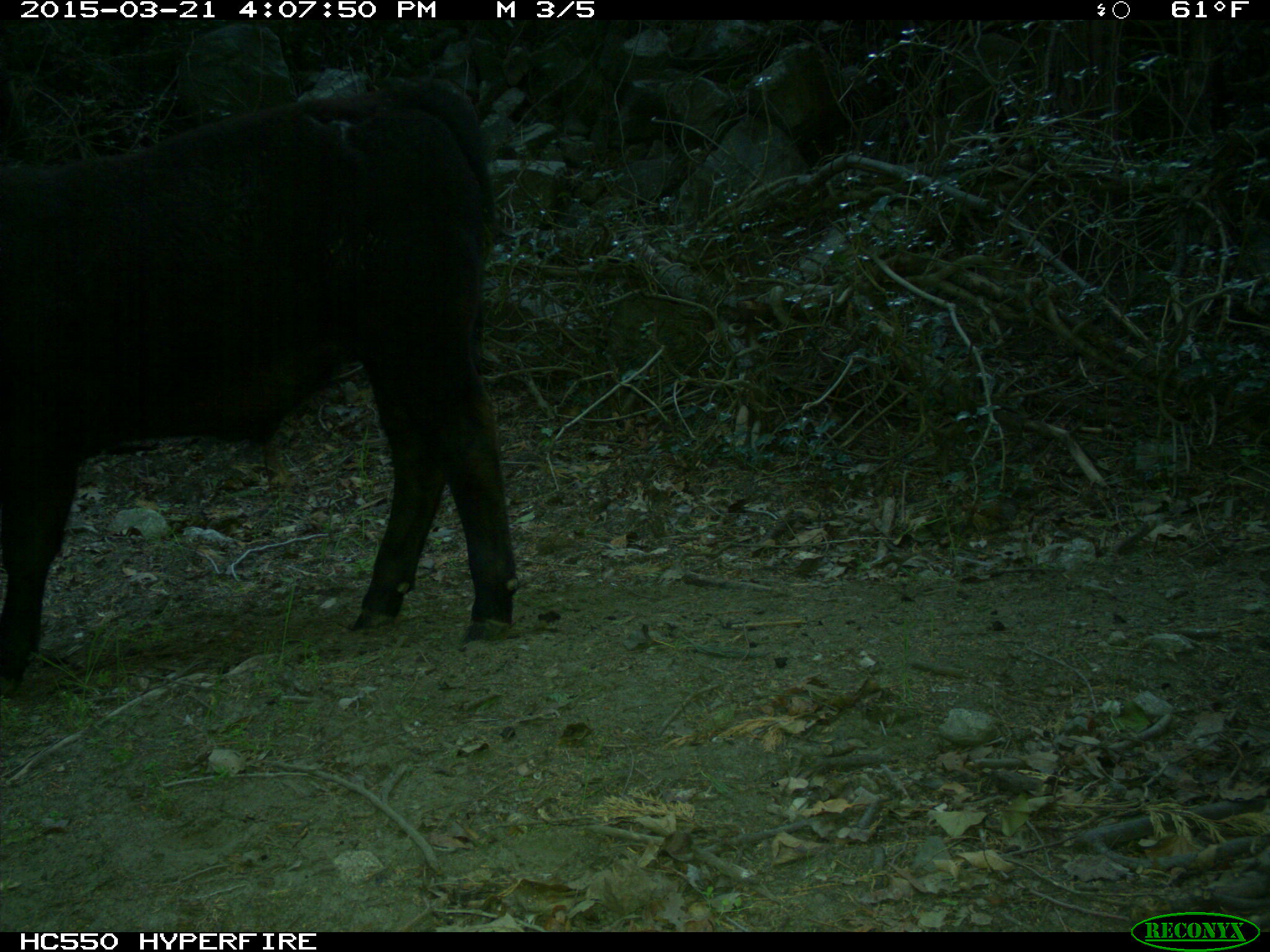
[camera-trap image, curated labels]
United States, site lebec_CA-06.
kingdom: Animalia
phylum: Chordata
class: Mammalia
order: Artiodactyla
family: Bovidae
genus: Bos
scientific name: Bos taurus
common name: domestic cow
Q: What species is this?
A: Bos taurus (domestic cow).